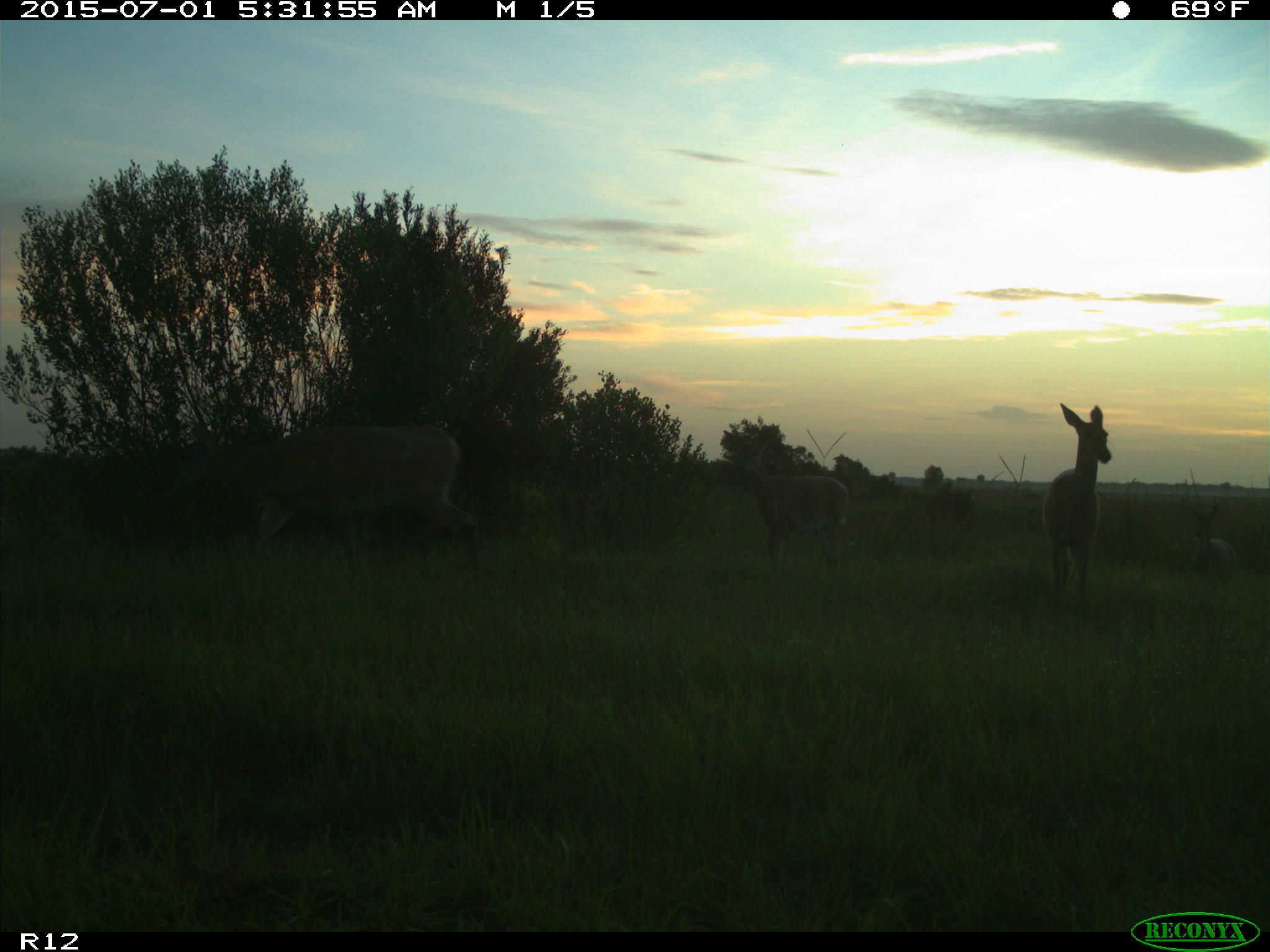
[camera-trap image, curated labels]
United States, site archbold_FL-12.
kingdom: Animalia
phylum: Chordata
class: Mammalia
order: Artiodactyla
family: Cervidae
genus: Odocoileus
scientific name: Odocoileus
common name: deer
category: unidentified deer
Unidentified deer (deer) (Odocoileus).